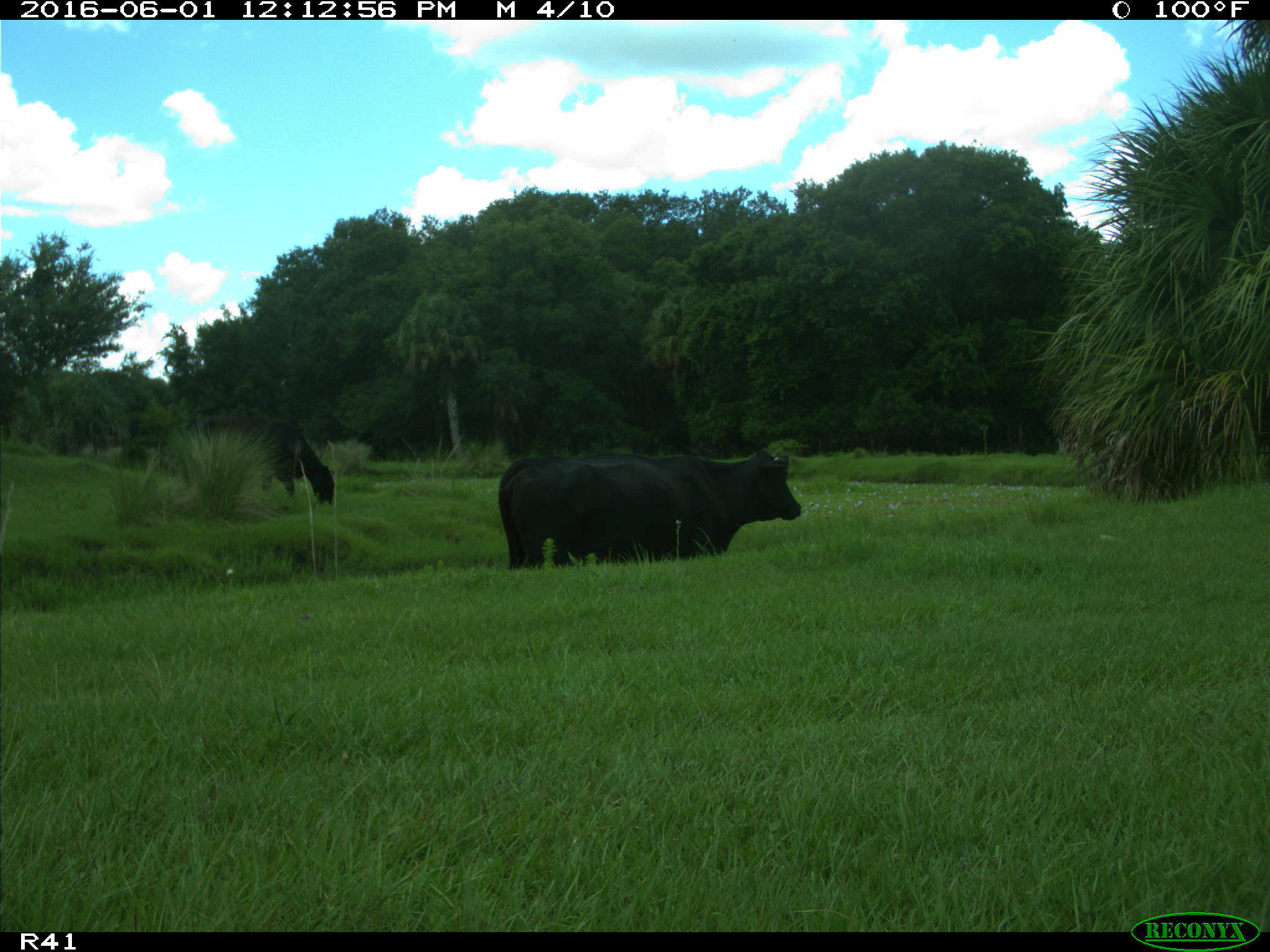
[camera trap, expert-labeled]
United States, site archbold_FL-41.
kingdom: Animalia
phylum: Chordata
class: Mammalia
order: Artiodactyla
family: Bovidae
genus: Bos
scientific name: Bos taurus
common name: domestic cow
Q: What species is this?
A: Bos taurus (domestic cow).